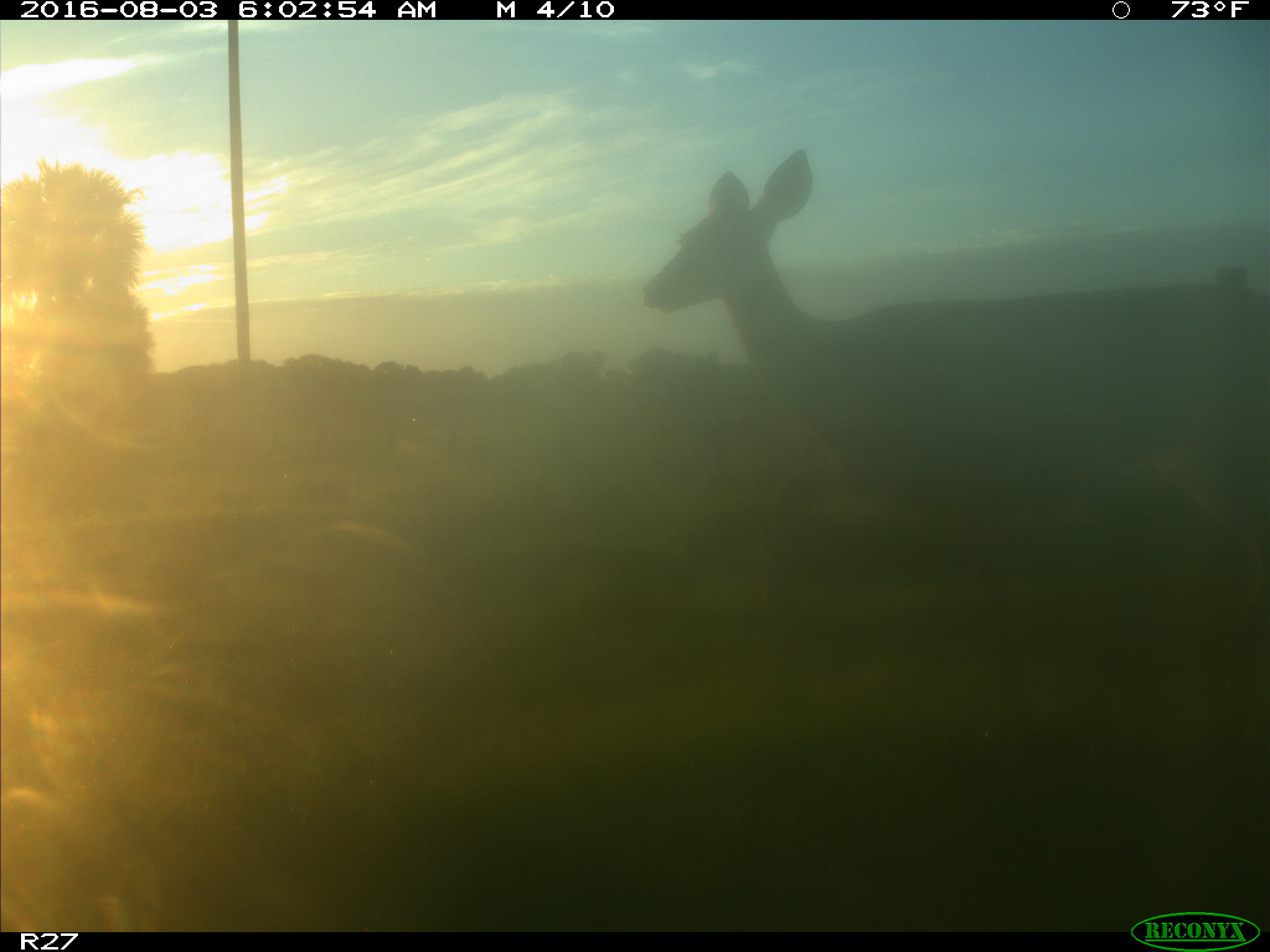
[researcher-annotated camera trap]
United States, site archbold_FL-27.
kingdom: Animalia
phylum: Chordata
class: Mammalia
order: Artiodactyla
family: Cervidae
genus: Odocoileus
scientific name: Odocoileus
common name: deer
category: unidentified deer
Unidentified deer (deer) (Odocoileus).